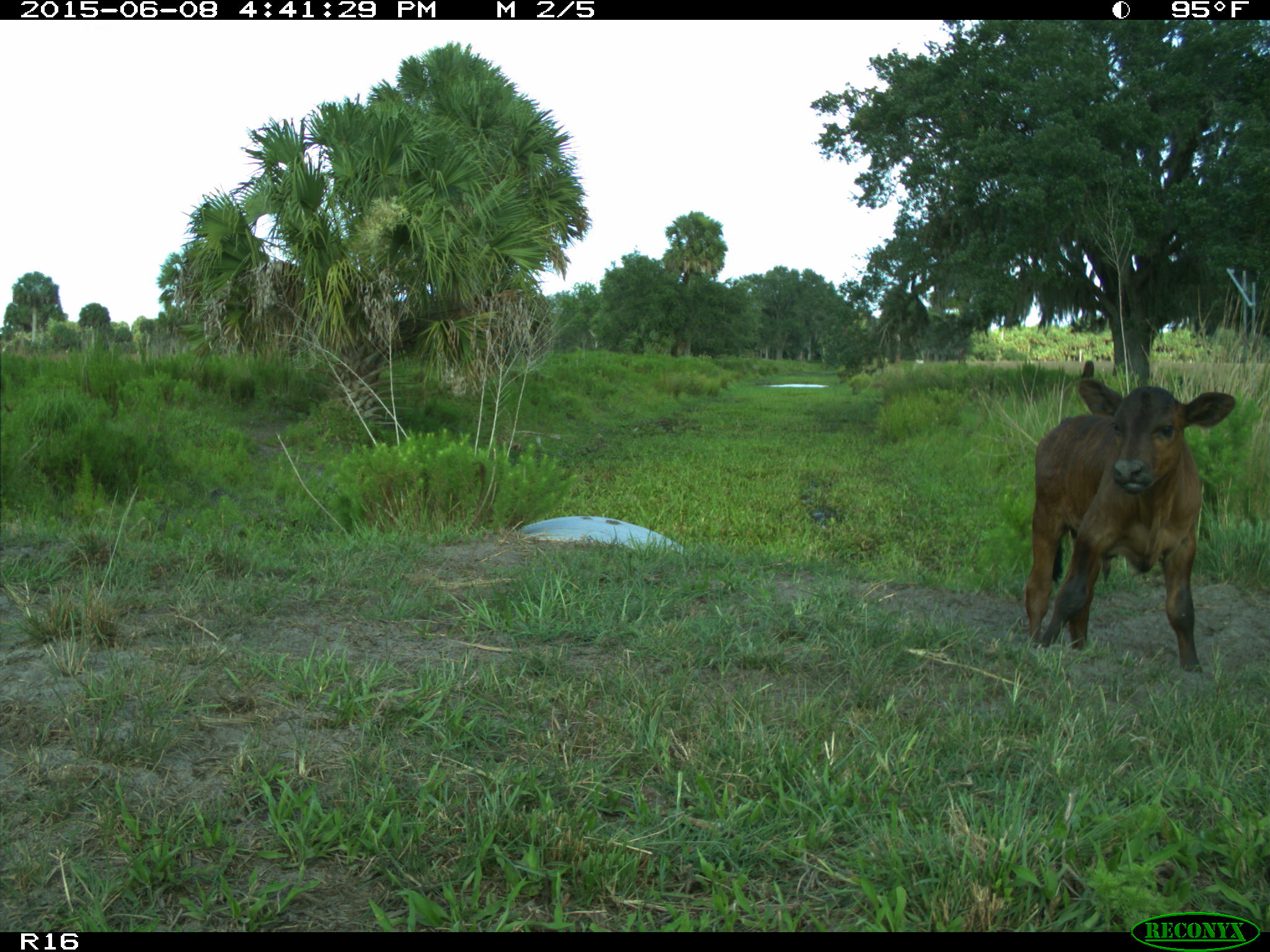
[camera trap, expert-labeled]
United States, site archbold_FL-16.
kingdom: Animalia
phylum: Chordata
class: Mammalia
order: Artiodactyla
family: Bovidae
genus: Bos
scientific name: Bos taurus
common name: domestic cow